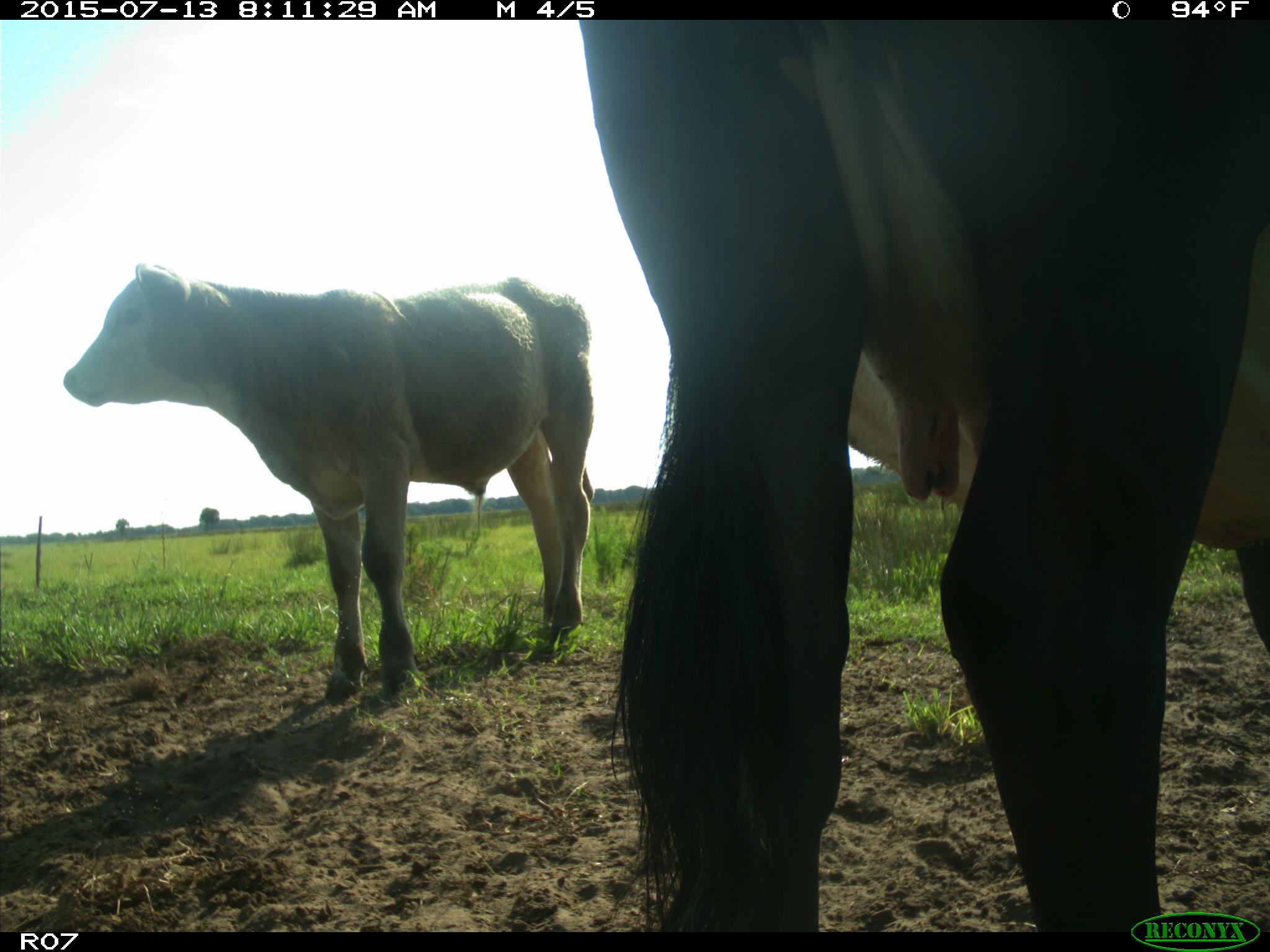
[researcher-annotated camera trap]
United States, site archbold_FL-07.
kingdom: Animalia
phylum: Chordata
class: Mammalia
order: Artiodactyla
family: Bovidae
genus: Bos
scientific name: Bos taurus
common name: domestic cow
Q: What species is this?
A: Bos taurus (domestic cow).